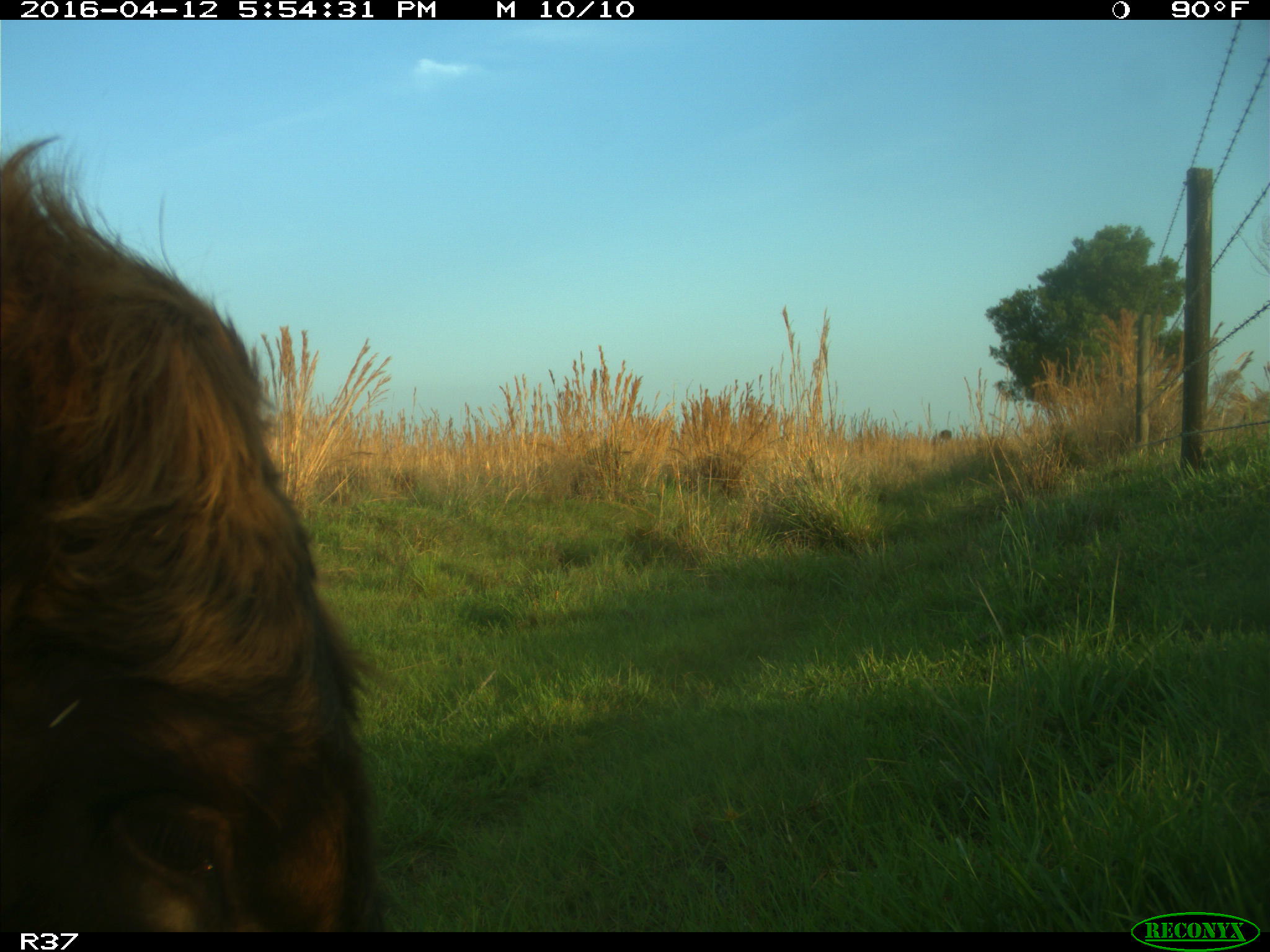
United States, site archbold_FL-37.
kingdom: Animalia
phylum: Chordata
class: Mammalia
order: Artiodactyla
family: Bovidae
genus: Bos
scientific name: Bos taurus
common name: domestic cow